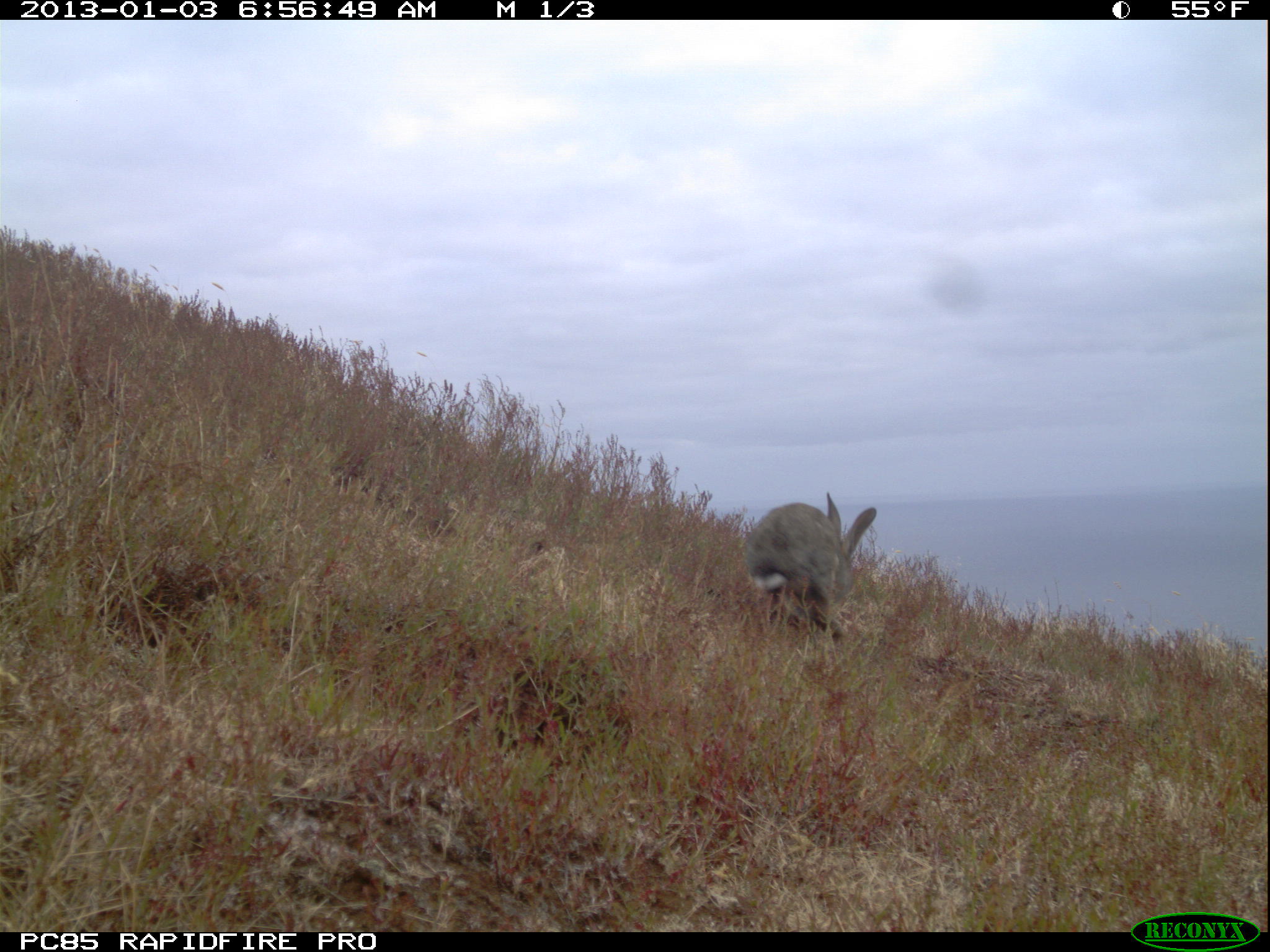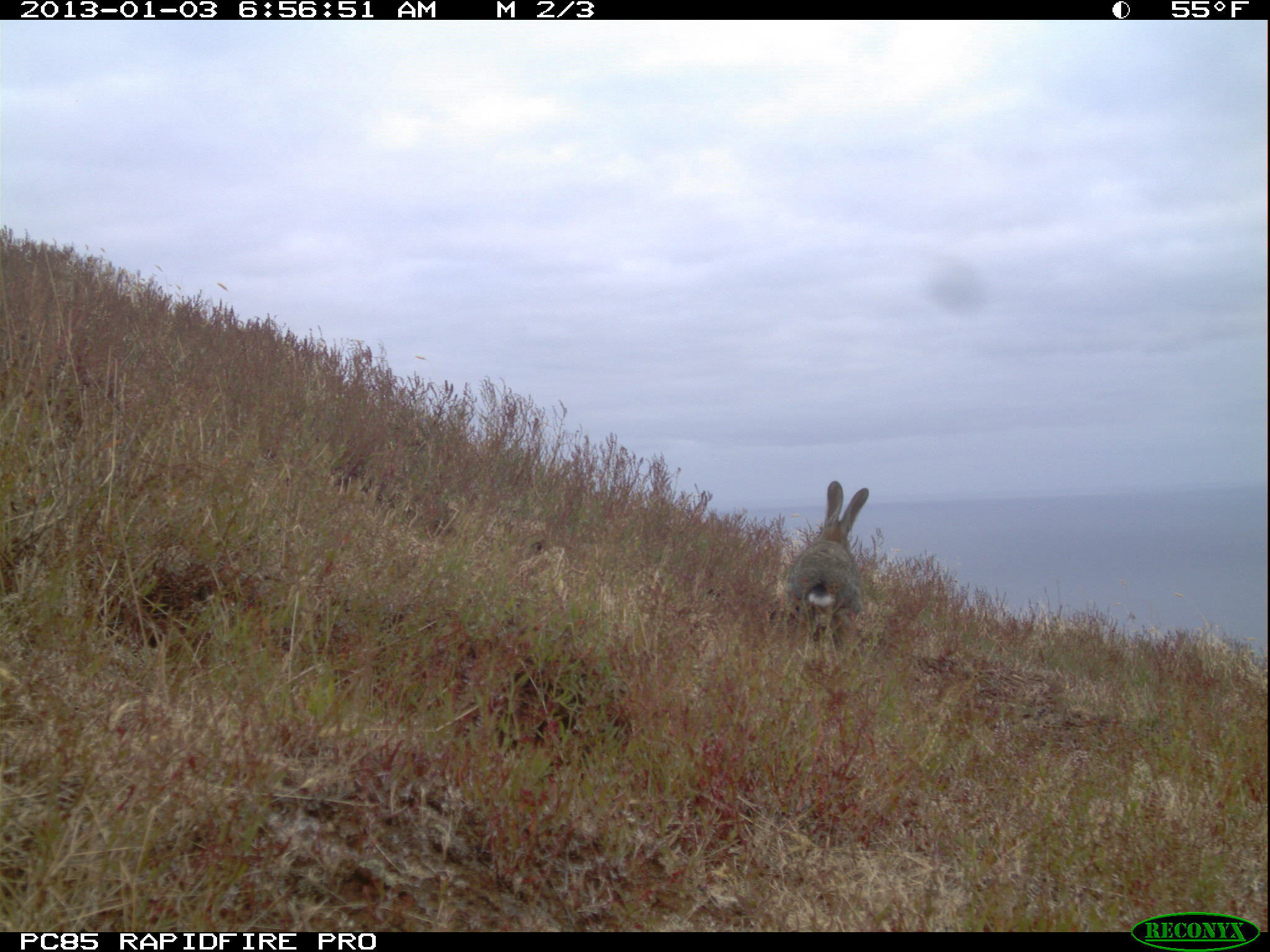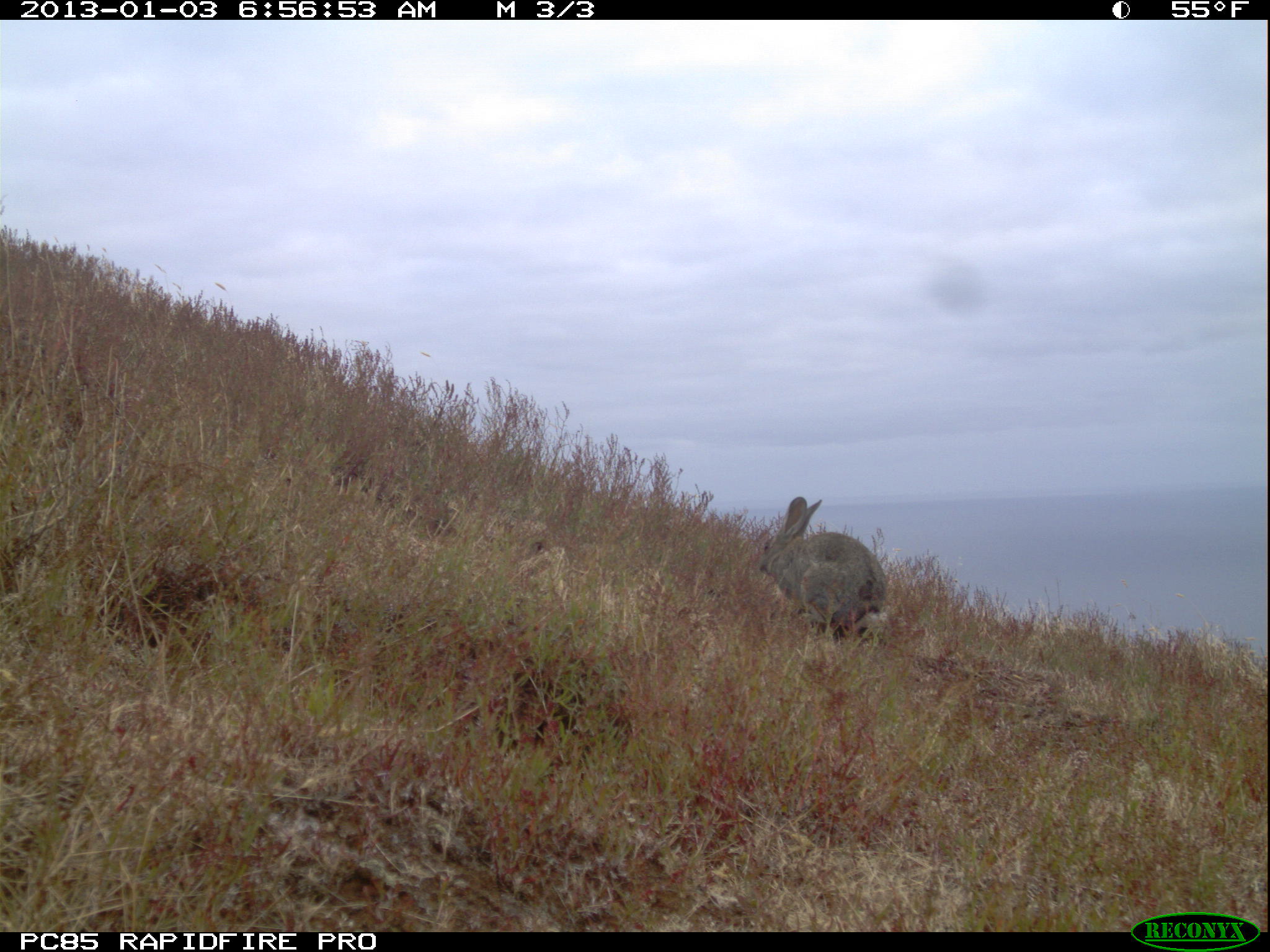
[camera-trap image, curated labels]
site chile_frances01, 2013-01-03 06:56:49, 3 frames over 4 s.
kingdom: Animalia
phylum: Chordata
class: Mammalia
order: Lagomorpha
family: Leporidae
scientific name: Leporidae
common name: rabbits and hares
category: rabbit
Rabbit (rabbits and hares) (Leporidae).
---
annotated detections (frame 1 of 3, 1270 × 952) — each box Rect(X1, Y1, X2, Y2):
rabbit: Rect(741, 494, 877, 645)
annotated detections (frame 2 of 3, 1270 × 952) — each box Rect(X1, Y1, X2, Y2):
rabbit: Rect(771, 480, 870, 656)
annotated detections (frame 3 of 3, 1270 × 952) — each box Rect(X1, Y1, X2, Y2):
rabbit: Rect(750, 495, 888, 646)